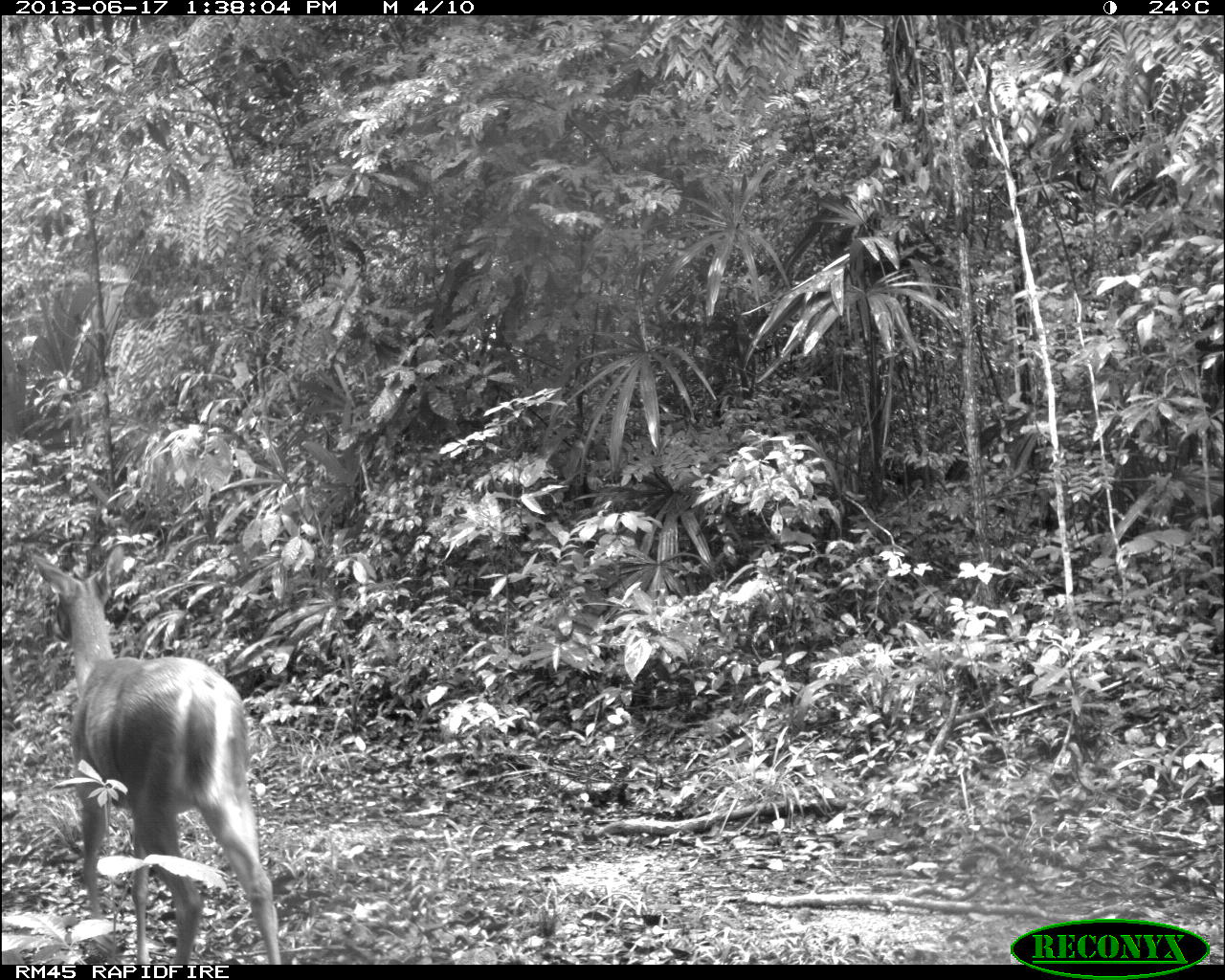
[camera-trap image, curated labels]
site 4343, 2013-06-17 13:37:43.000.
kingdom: Animalia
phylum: Chordata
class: Mammalia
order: Artiodactyla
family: Cervidae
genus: Odocoileus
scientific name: Odocoileus virginianus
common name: white-tailed deer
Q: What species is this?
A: Odocoileus virginianus (white-tailed deer).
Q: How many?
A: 2.